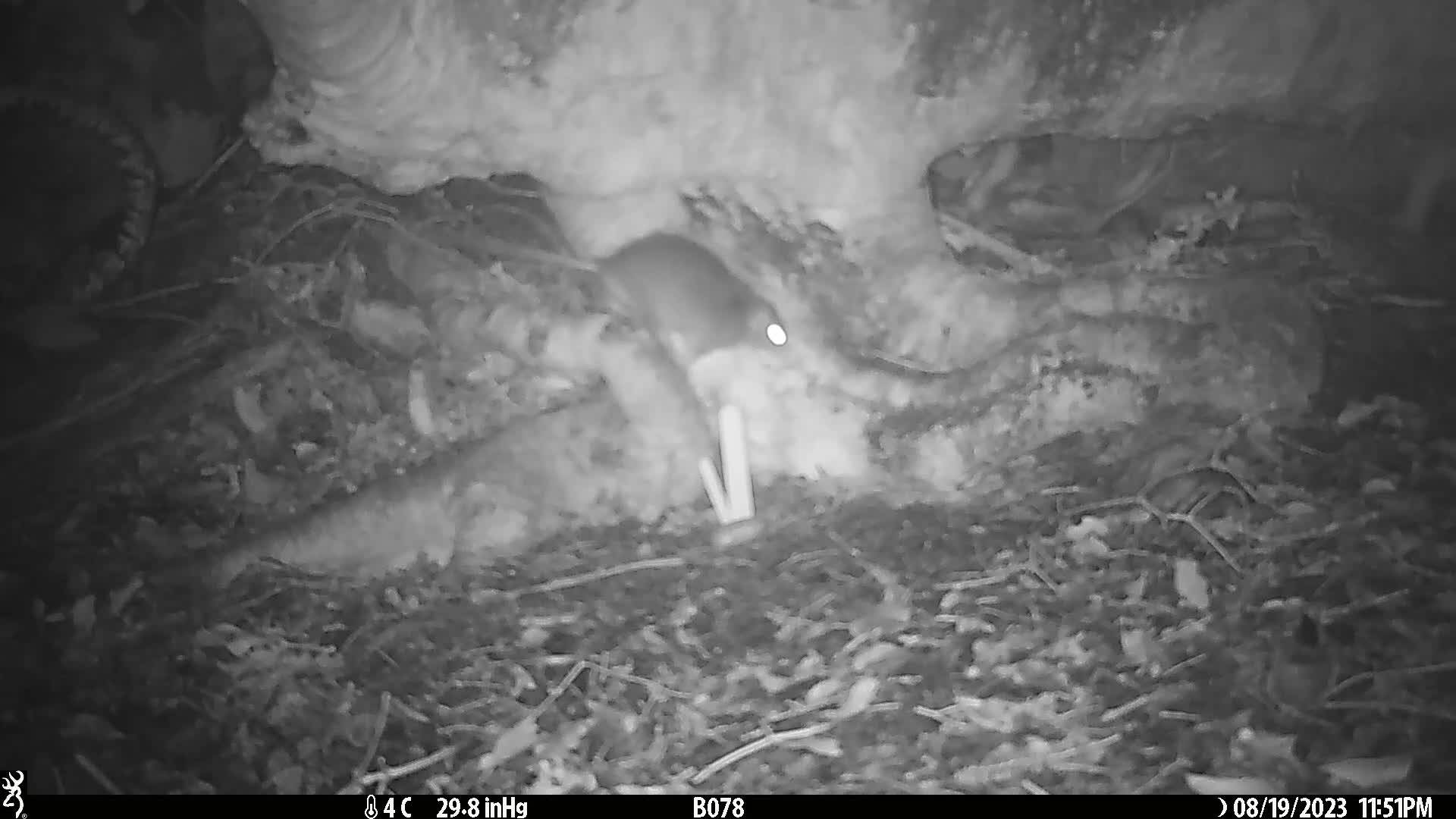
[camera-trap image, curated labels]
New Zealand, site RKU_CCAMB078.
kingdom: Animalia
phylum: Chordata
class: Mammalia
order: Rodentia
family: Muridae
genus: Rattus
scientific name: Rattus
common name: rat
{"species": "rat (Rattus)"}